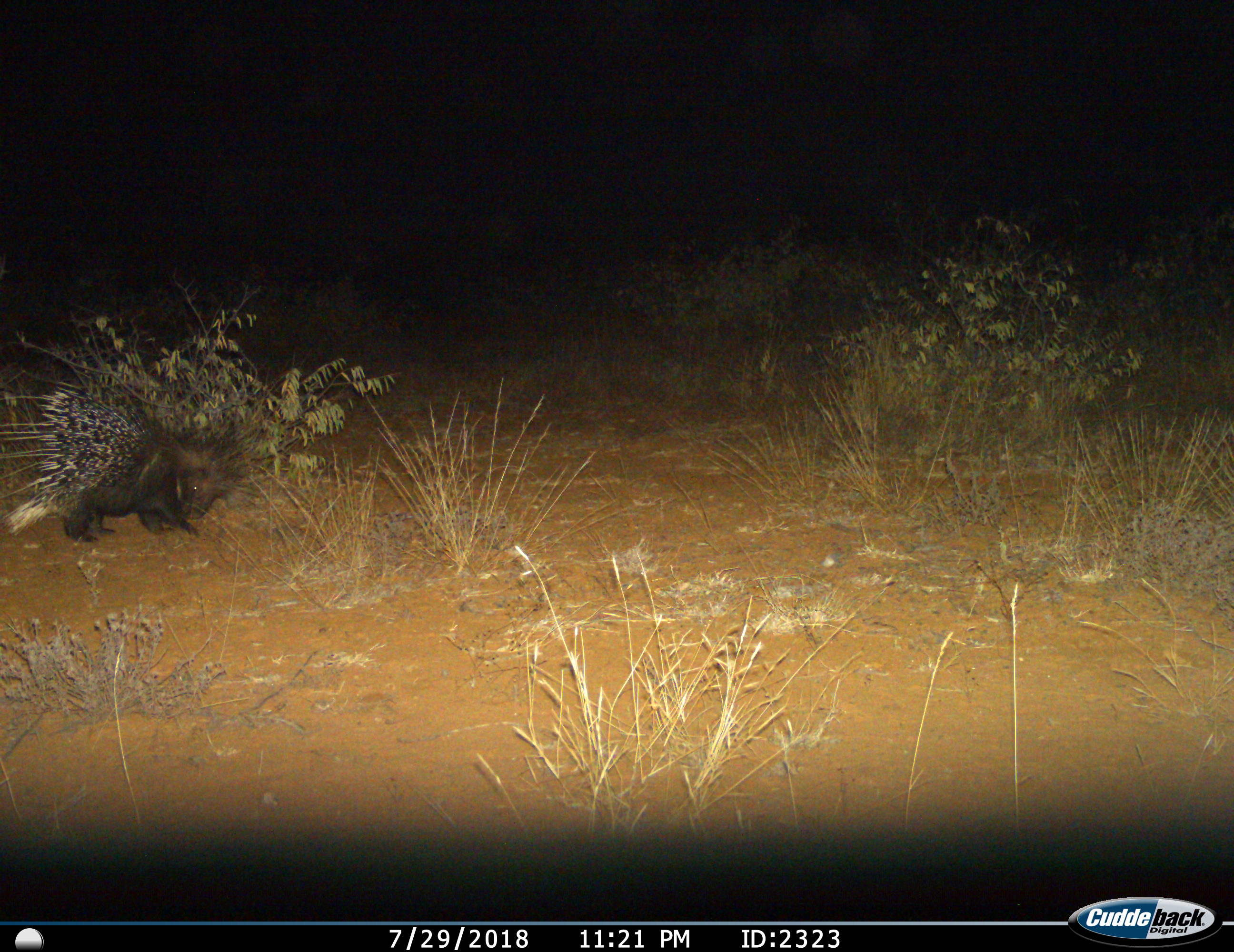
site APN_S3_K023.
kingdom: Animalia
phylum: Chordata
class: Mammalia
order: Rodentia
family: Hystricidae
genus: Hystrix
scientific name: Hystrix cristata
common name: crested porcupine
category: porcupine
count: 1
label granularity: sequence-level